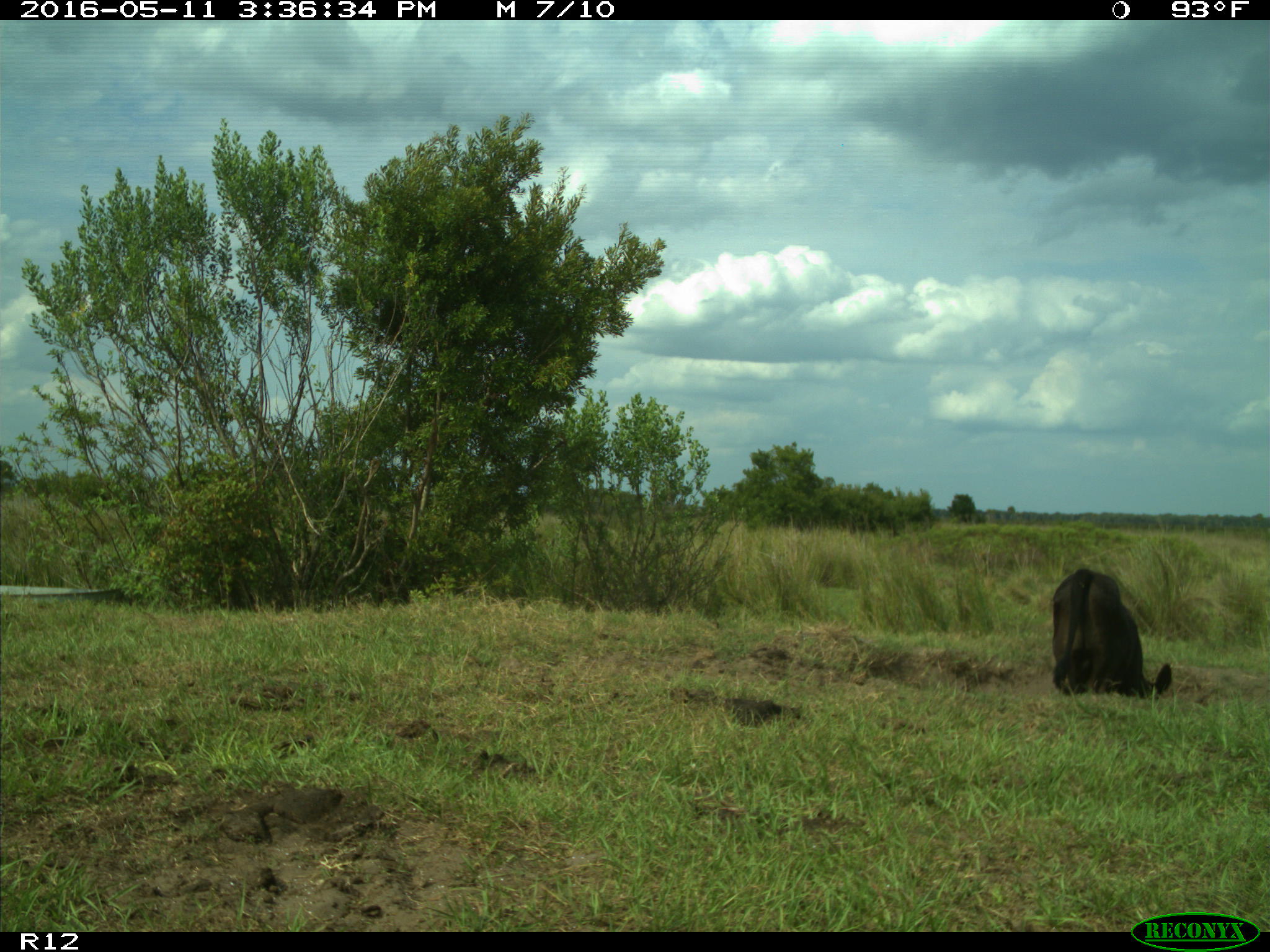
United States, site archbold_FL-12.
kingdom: Animalia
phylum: Chordata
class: Mammalia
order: Artiodactyla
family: Bovidae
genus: Bos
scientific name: Bos taurus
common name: domestic cow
Bos taurus (domestic cow).